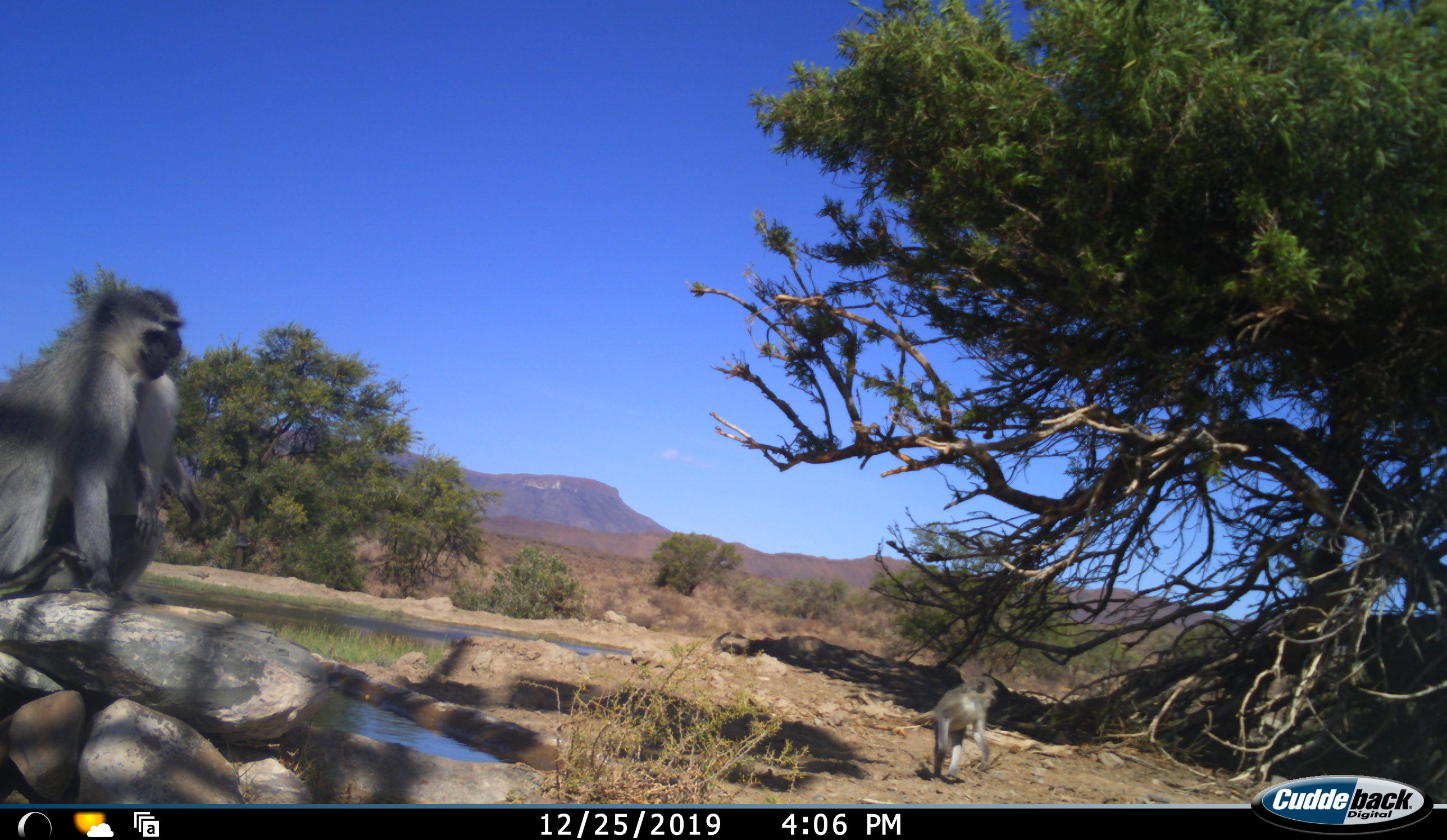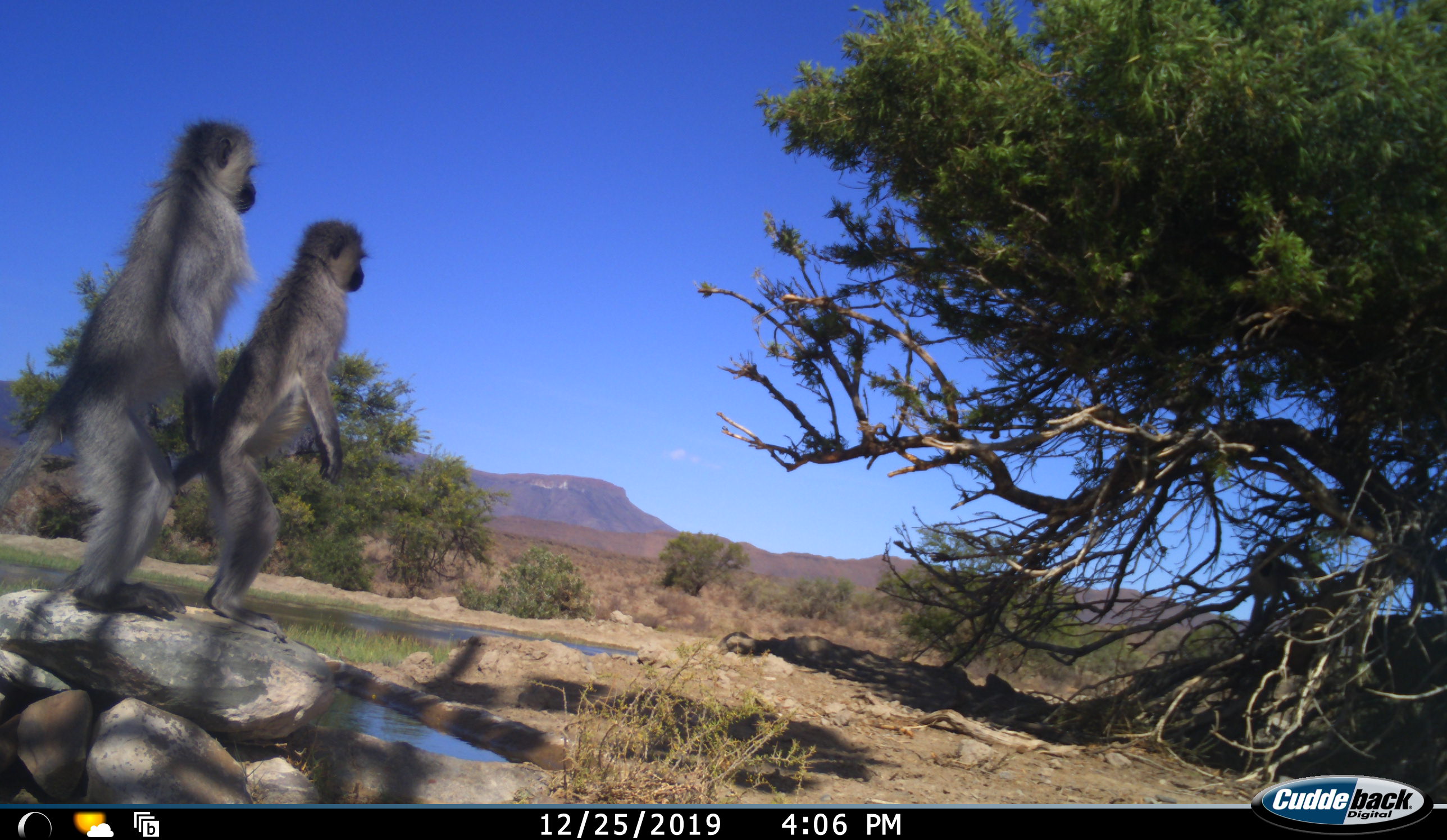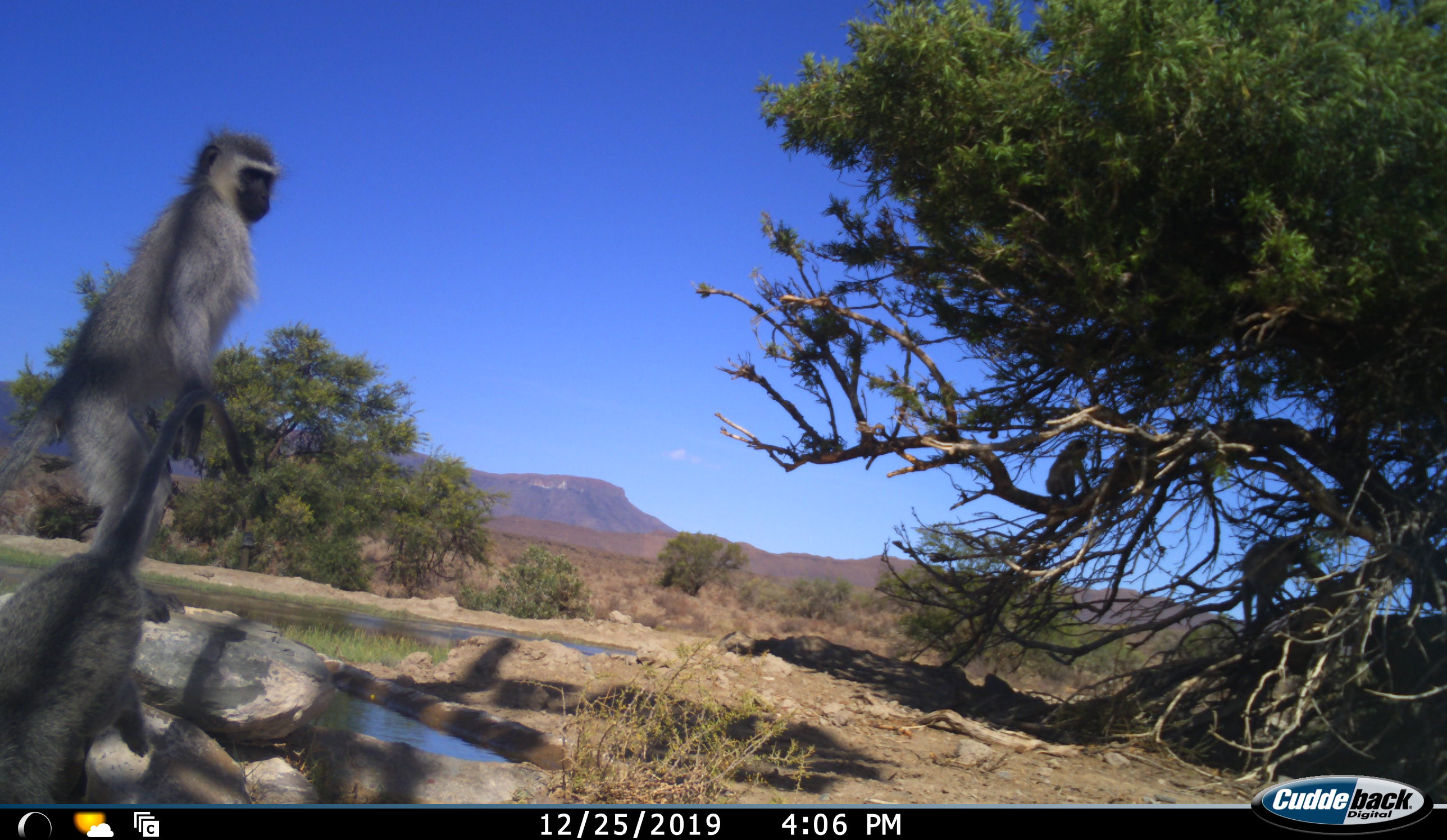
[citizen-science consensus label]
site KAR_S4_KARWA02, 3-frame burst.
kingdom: Animalia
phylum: Chordata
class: Mammalia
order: Primates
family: Cercopithecidae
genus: Chlorocebus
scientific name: Chlorocebus pygerythrus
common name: vervet monkey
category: monkeyvervet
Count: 4.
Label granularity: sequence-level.